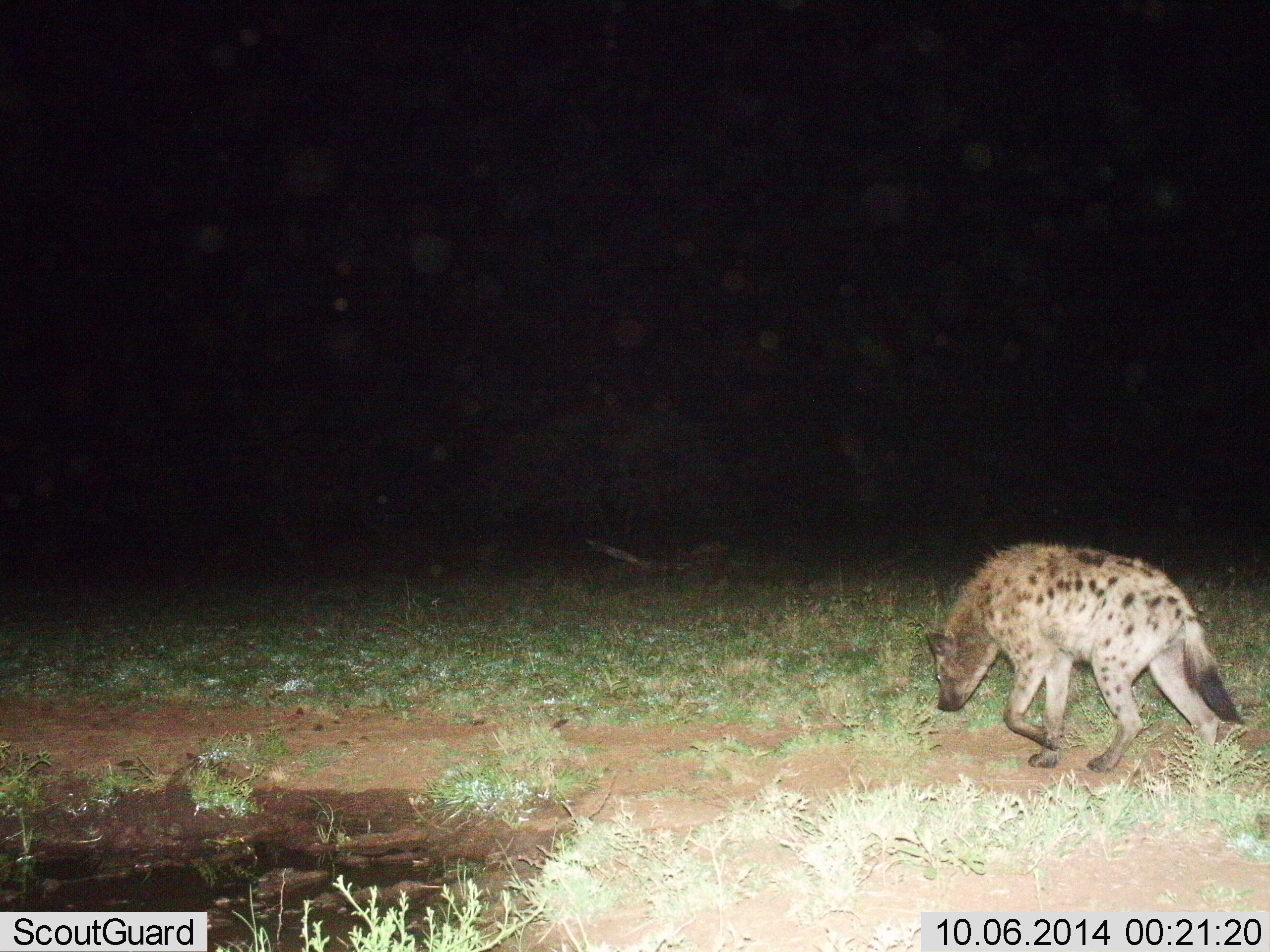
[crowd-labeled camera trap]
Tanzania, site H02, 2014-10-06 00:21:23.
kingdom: Animalia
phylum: Chordata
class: Mammalia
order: Carnivora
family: Hyaenidae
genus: Crocuta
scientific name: Crocuta crocuta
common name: spotted hyena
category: hyenaspotted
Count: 1.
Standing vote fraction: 0%.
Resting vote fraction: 0%.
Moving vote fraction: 100%.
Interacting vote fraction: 0%.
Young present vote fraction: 0%.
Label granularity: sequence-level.